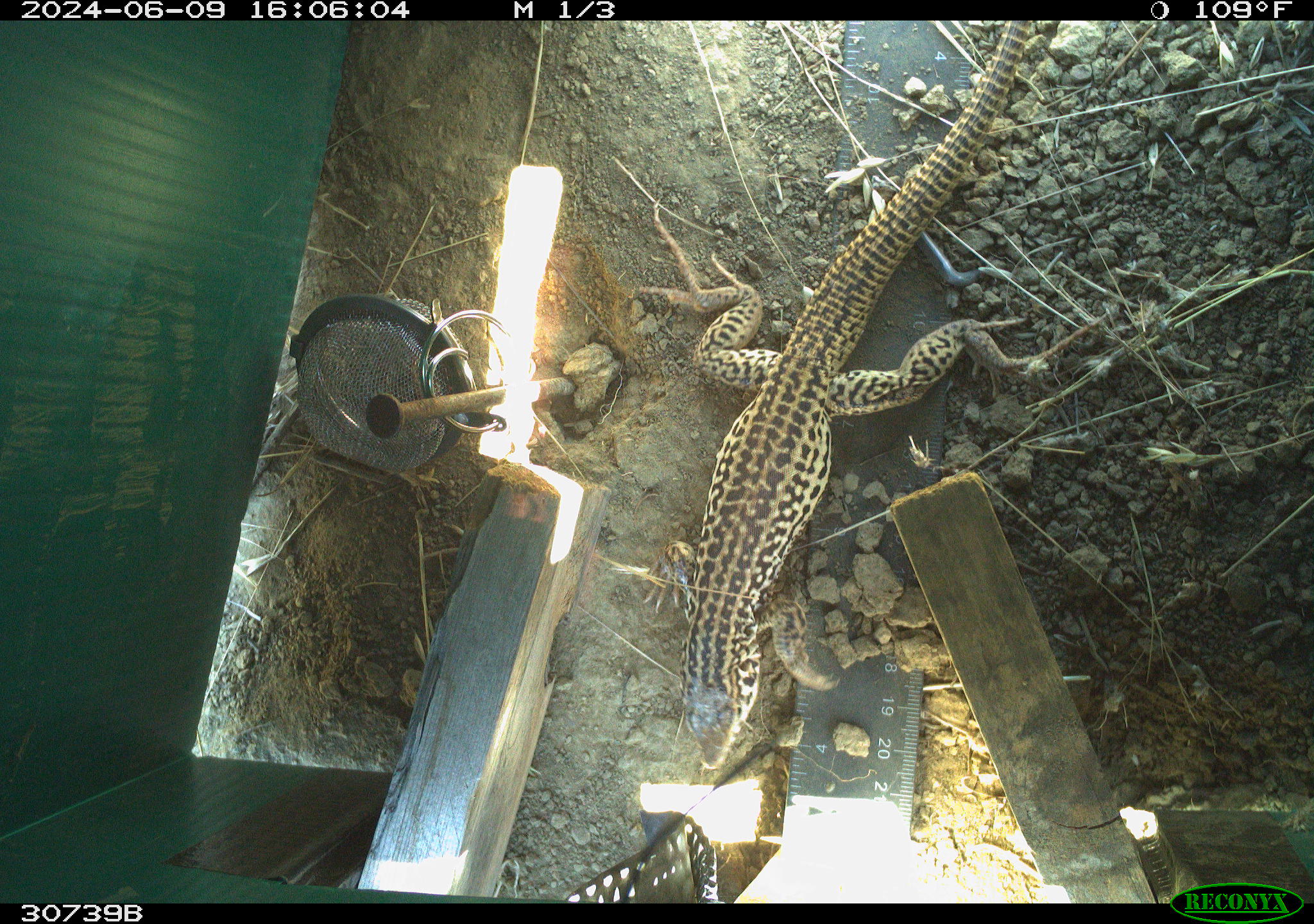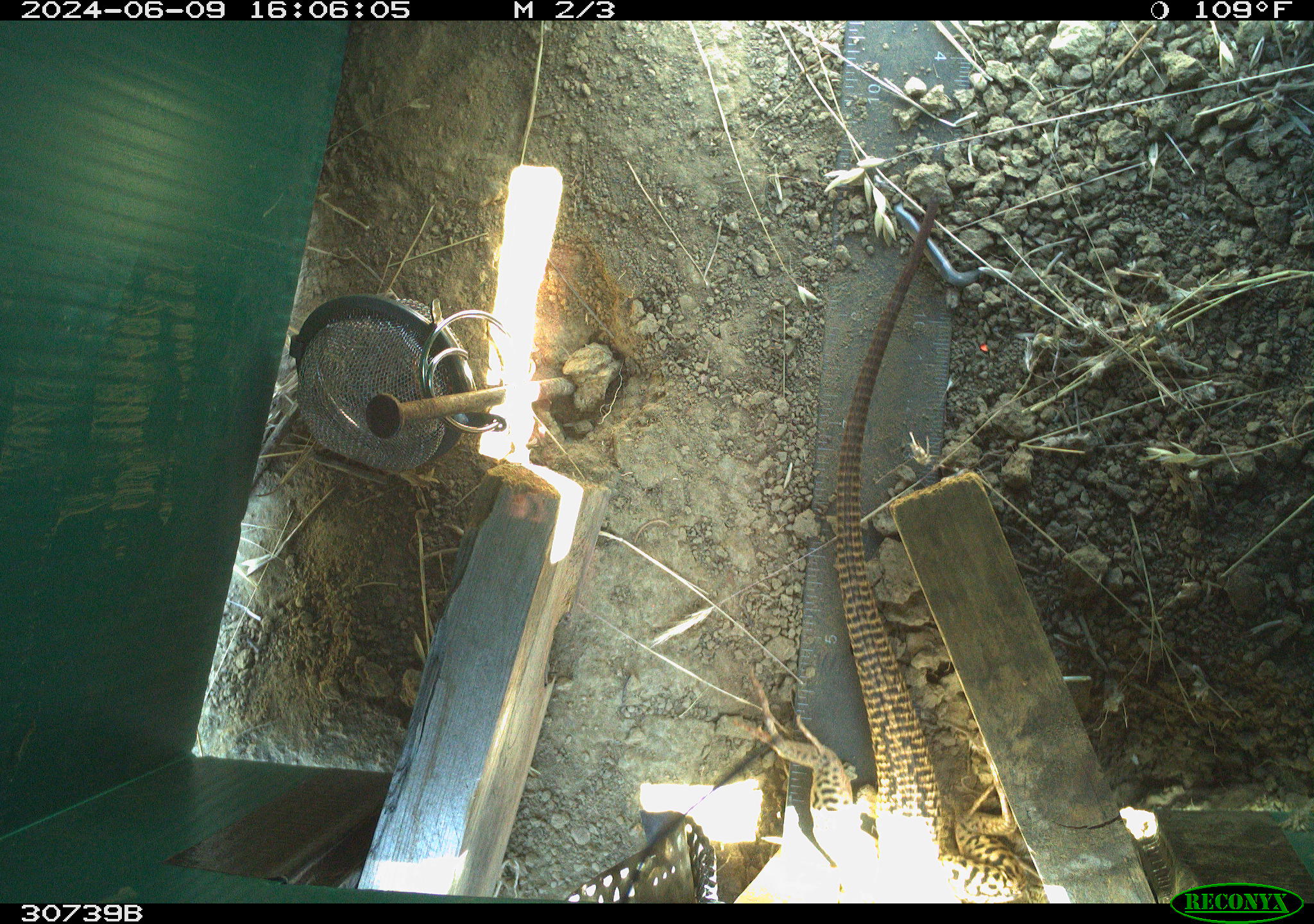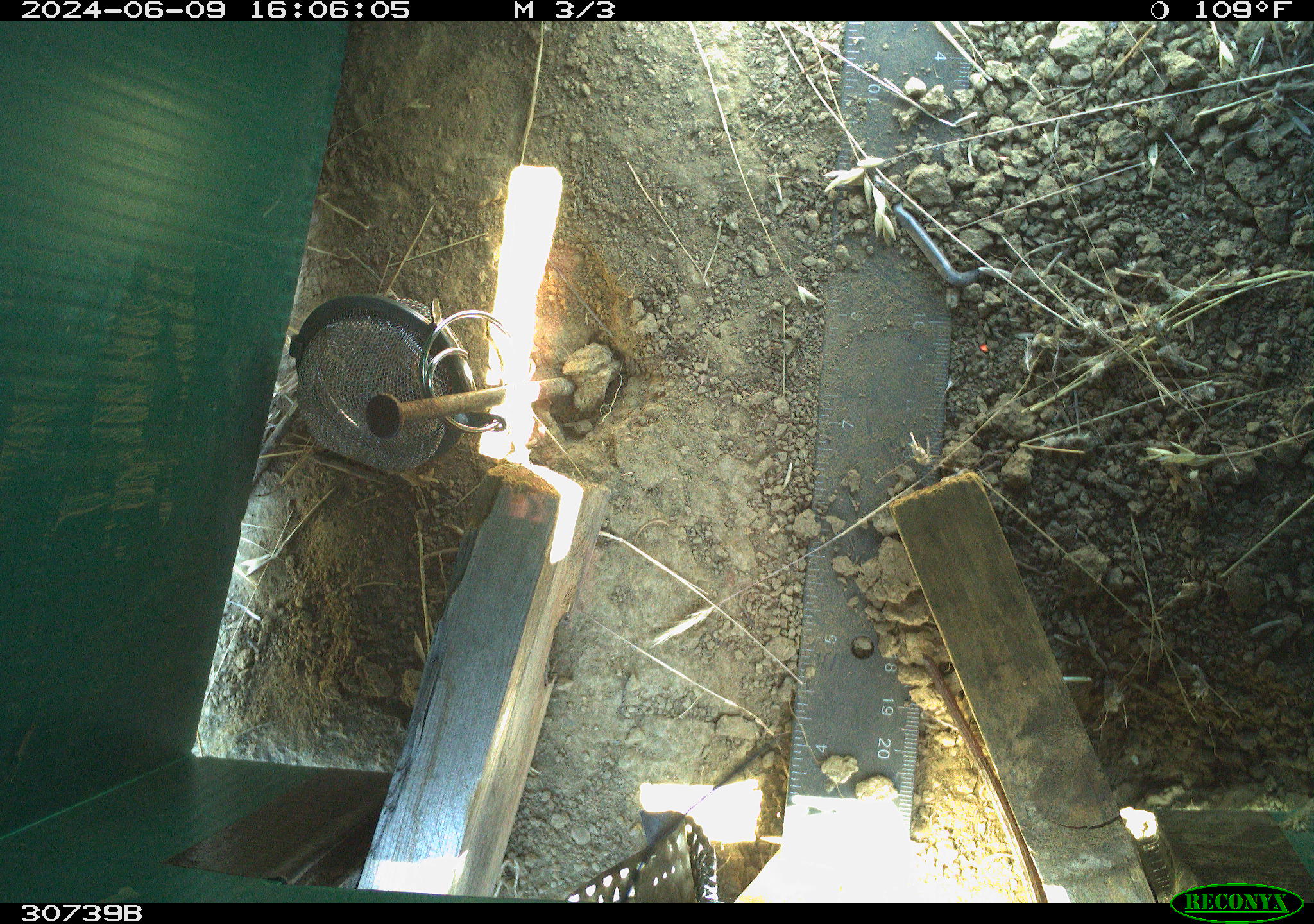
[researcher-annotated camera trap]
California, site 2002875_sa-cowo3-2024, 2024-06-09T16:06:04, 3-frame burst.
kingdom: Animalia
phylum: Chordata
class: Reptilia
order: Squamata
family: Teiidae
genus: Aspidoscelis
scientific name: Aspidoscelis tigris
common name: western whiptail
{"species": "western whiptail (Aspidoscelis tigris)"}